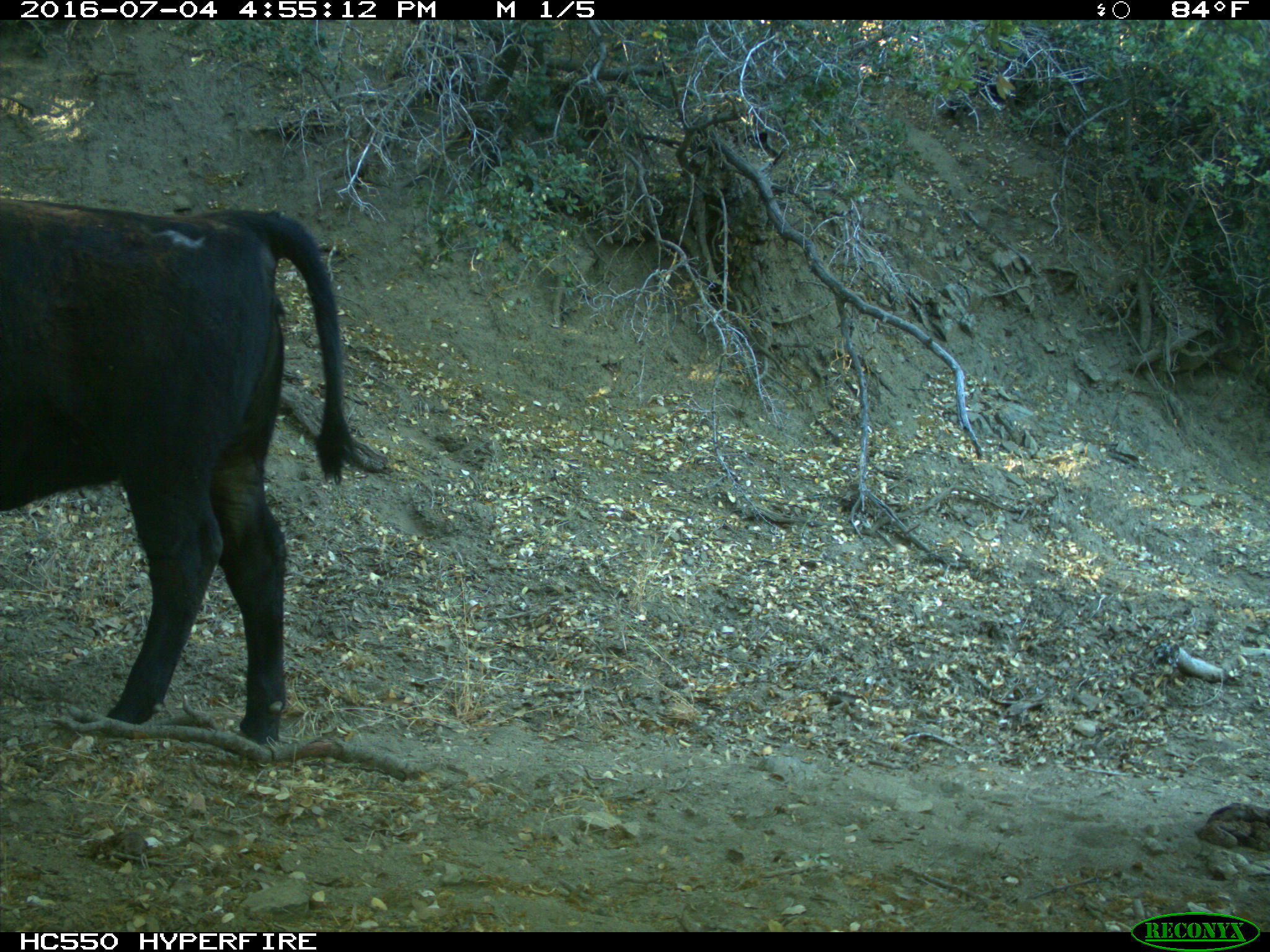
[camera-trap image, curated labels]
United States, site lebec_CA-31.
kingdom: Animalia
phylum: Chordata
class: Mammalia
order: Artiodactyla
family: Bovidae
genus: Bos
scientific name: Bos taurus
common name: domestic cow